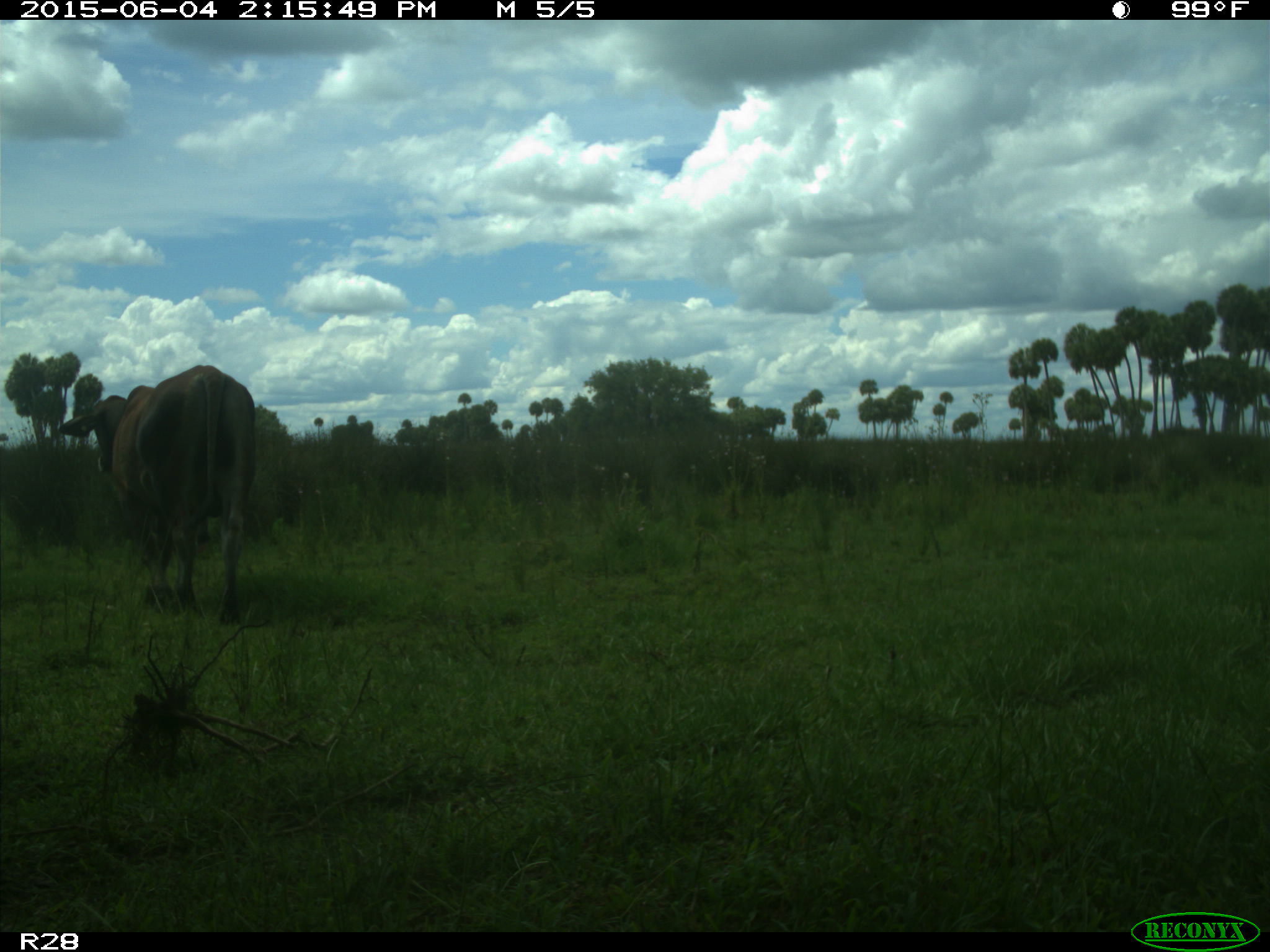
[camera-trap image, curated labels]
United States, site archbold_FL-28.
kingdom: Animalia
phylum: Chordata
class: Mammalia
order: Artiodactyla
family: Bovidae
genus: Bos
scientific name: Bos taurus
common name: domestic cow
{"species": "Bos taurus (domestic cow)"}